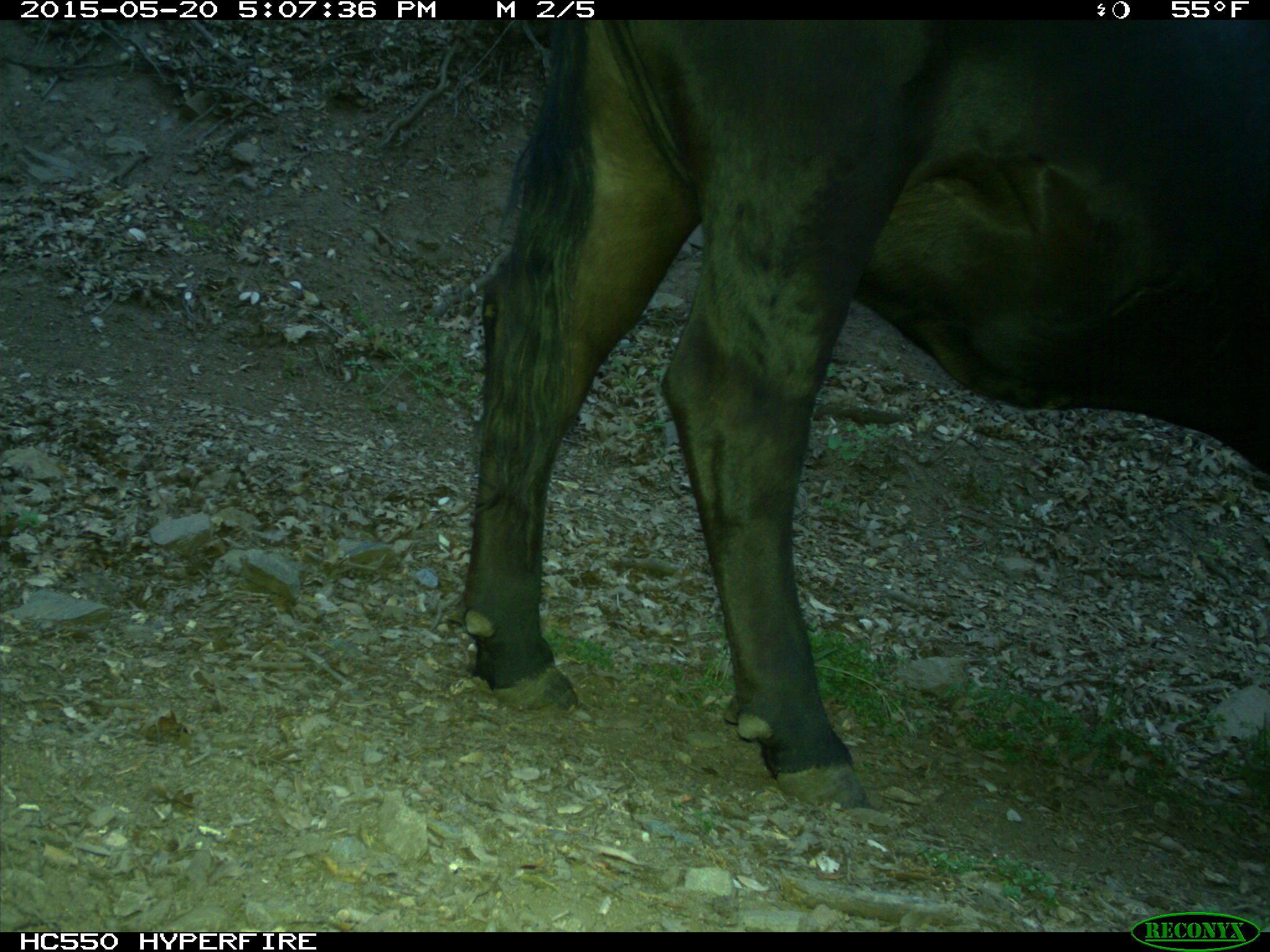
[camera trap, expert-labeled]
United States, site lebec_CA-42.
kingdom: Animalia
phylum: Chordata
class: Mammalia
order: Artiodactyla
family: Bovidae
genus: Bos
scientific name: Bos taurus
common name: domestic cow